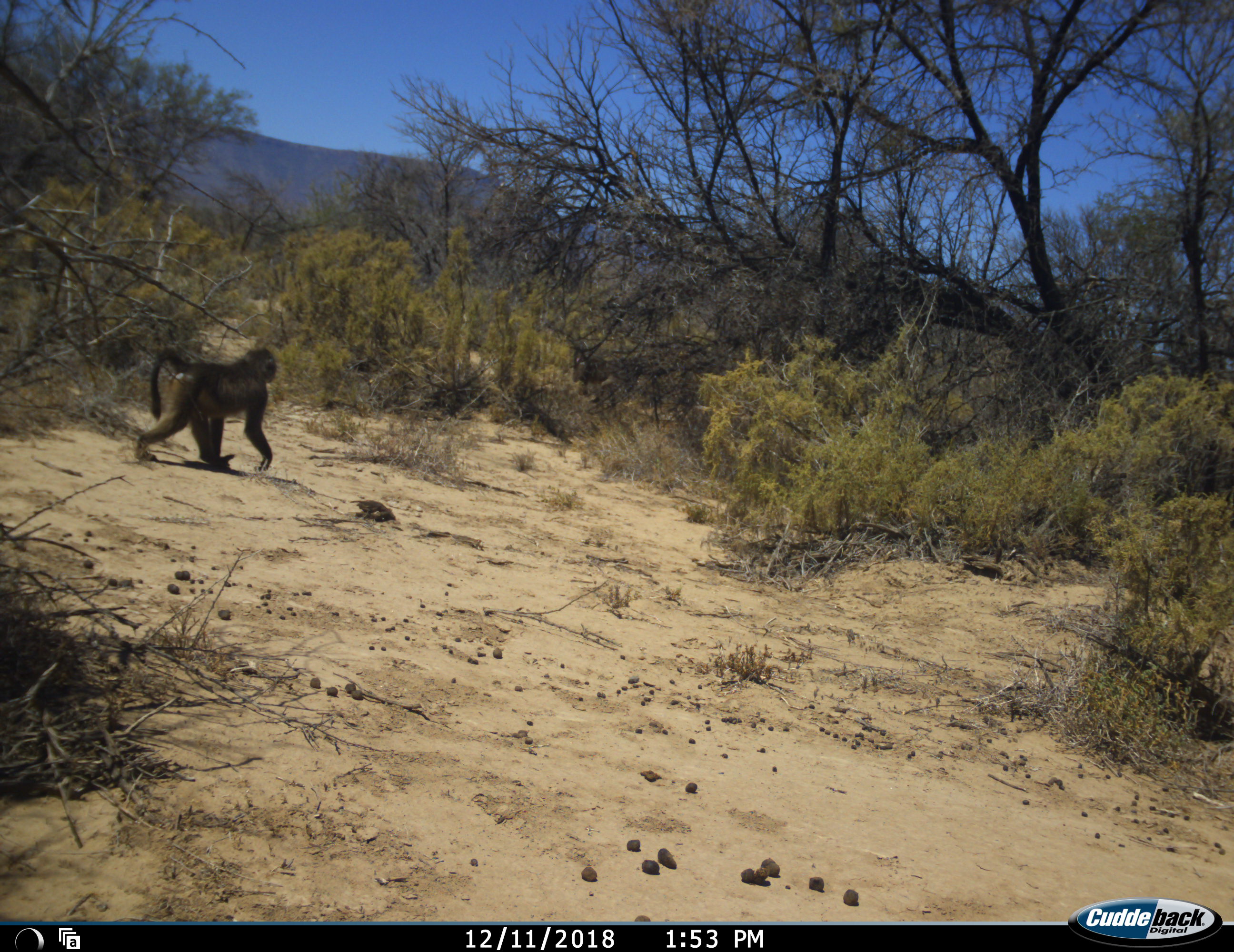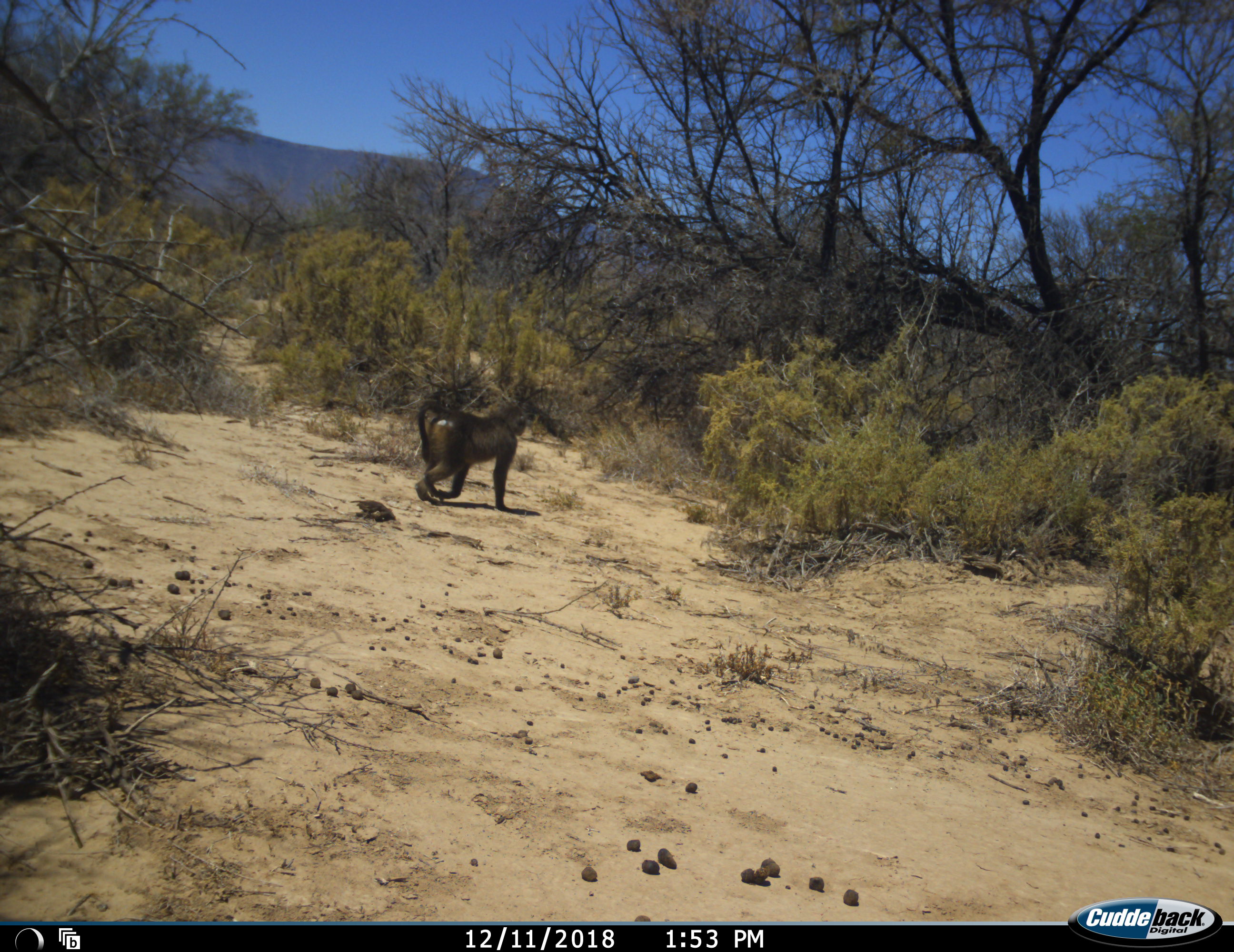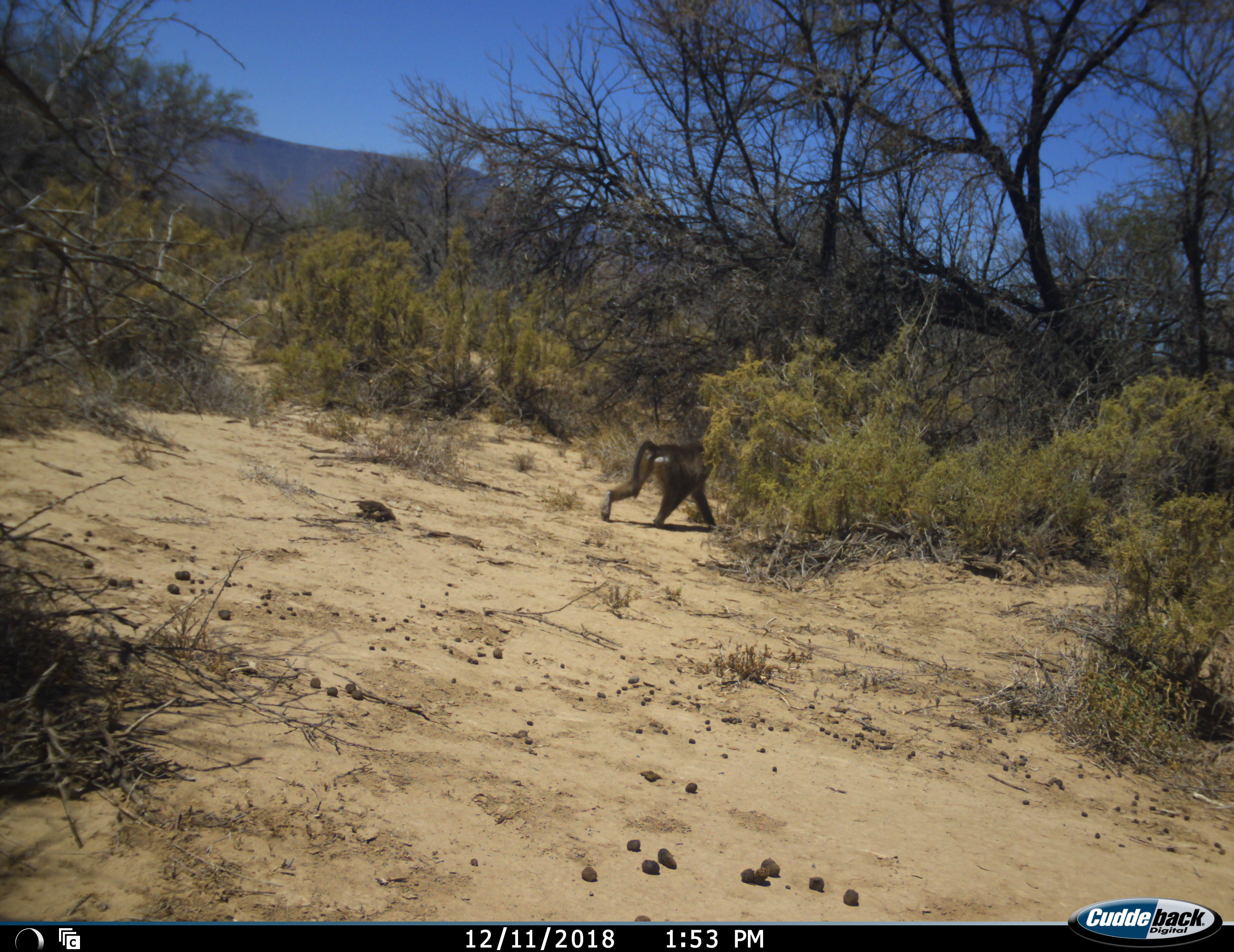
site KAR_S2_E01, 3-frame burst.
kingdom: Animalia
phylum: Chordata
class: Mammalia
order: Primates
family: Cercopithecidae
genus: Papio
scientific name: Papio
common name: baboon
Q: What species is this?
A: Baboon (Papio).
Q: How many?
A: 2.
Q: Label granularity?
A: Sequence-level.